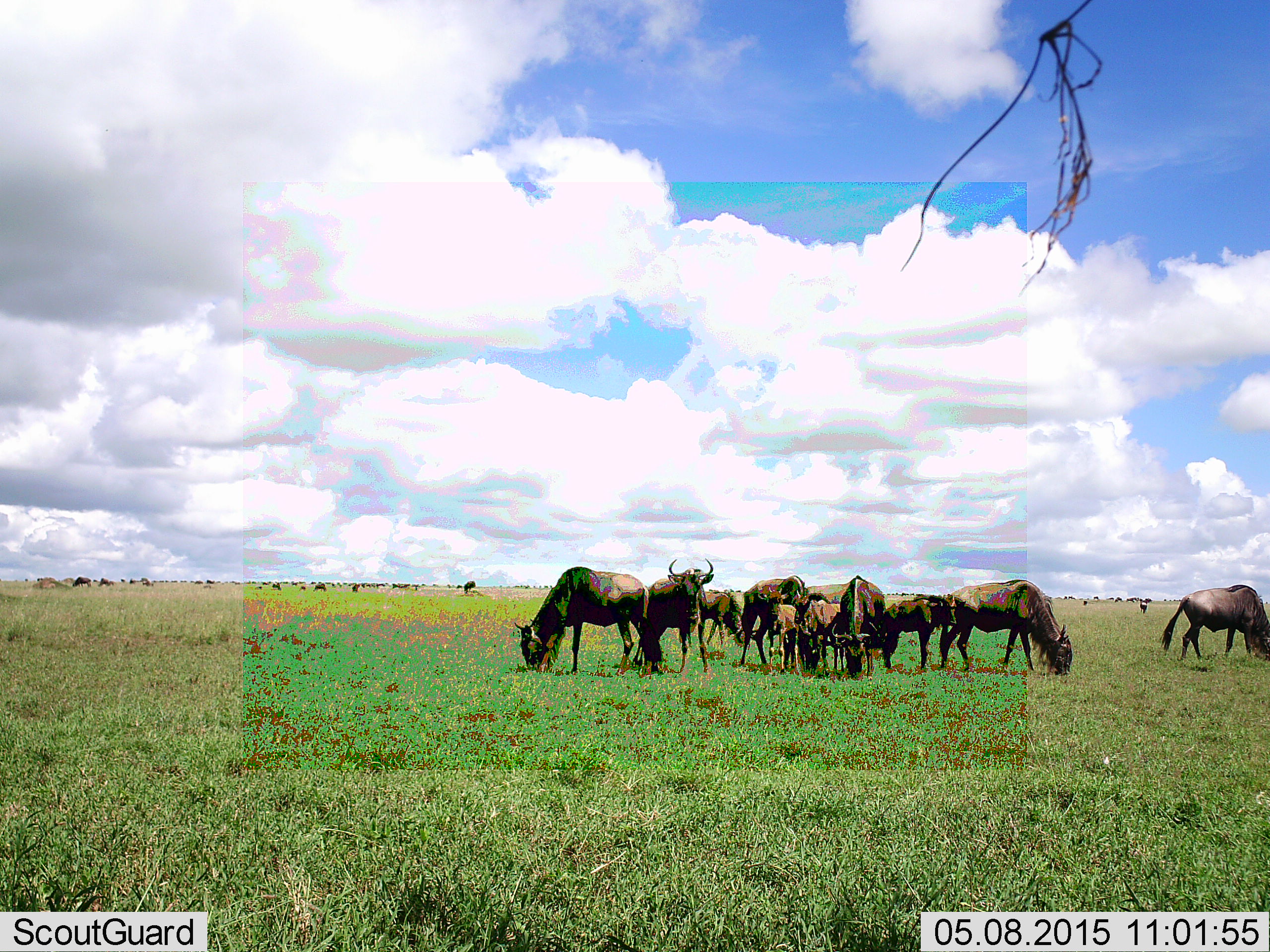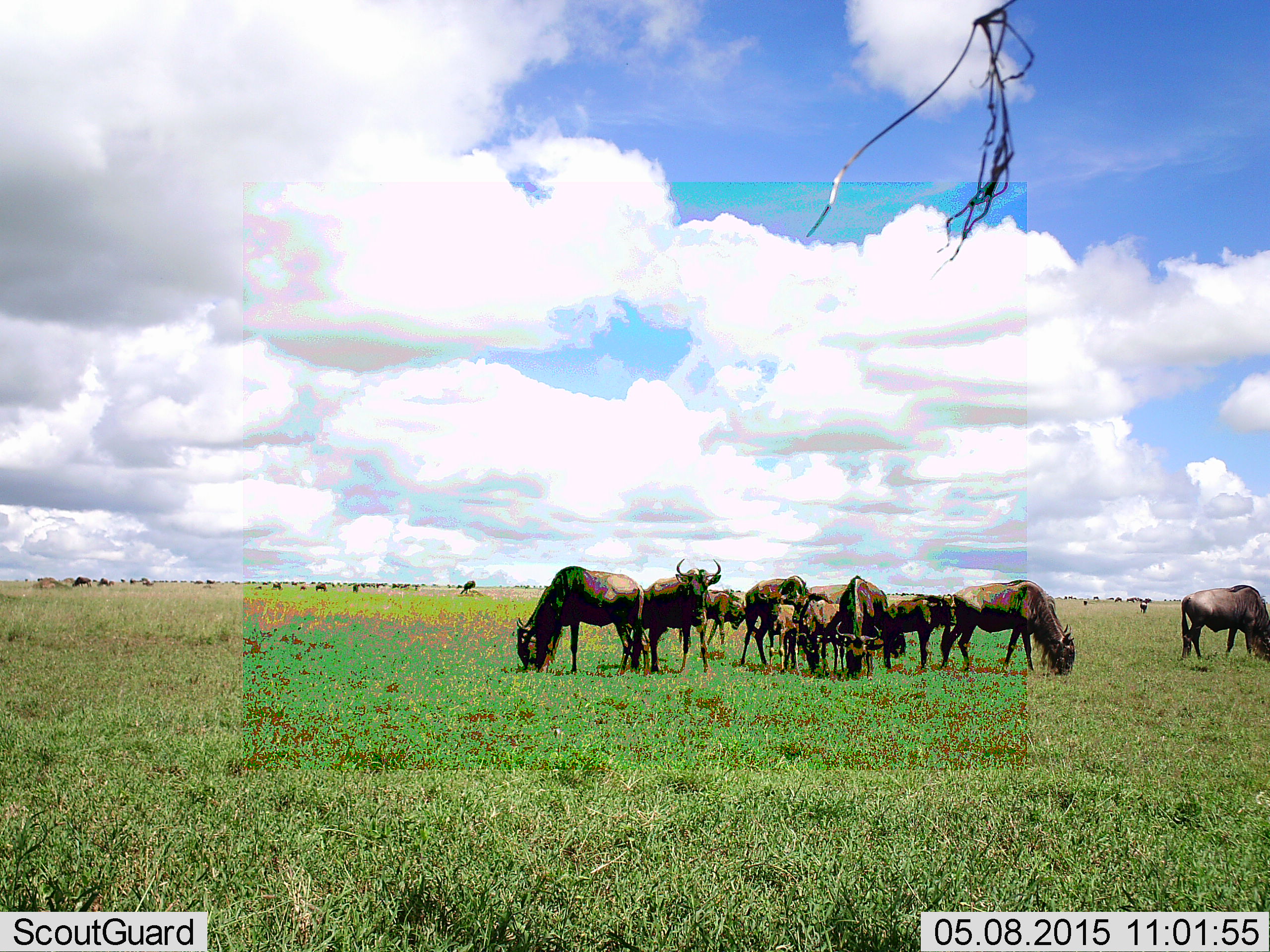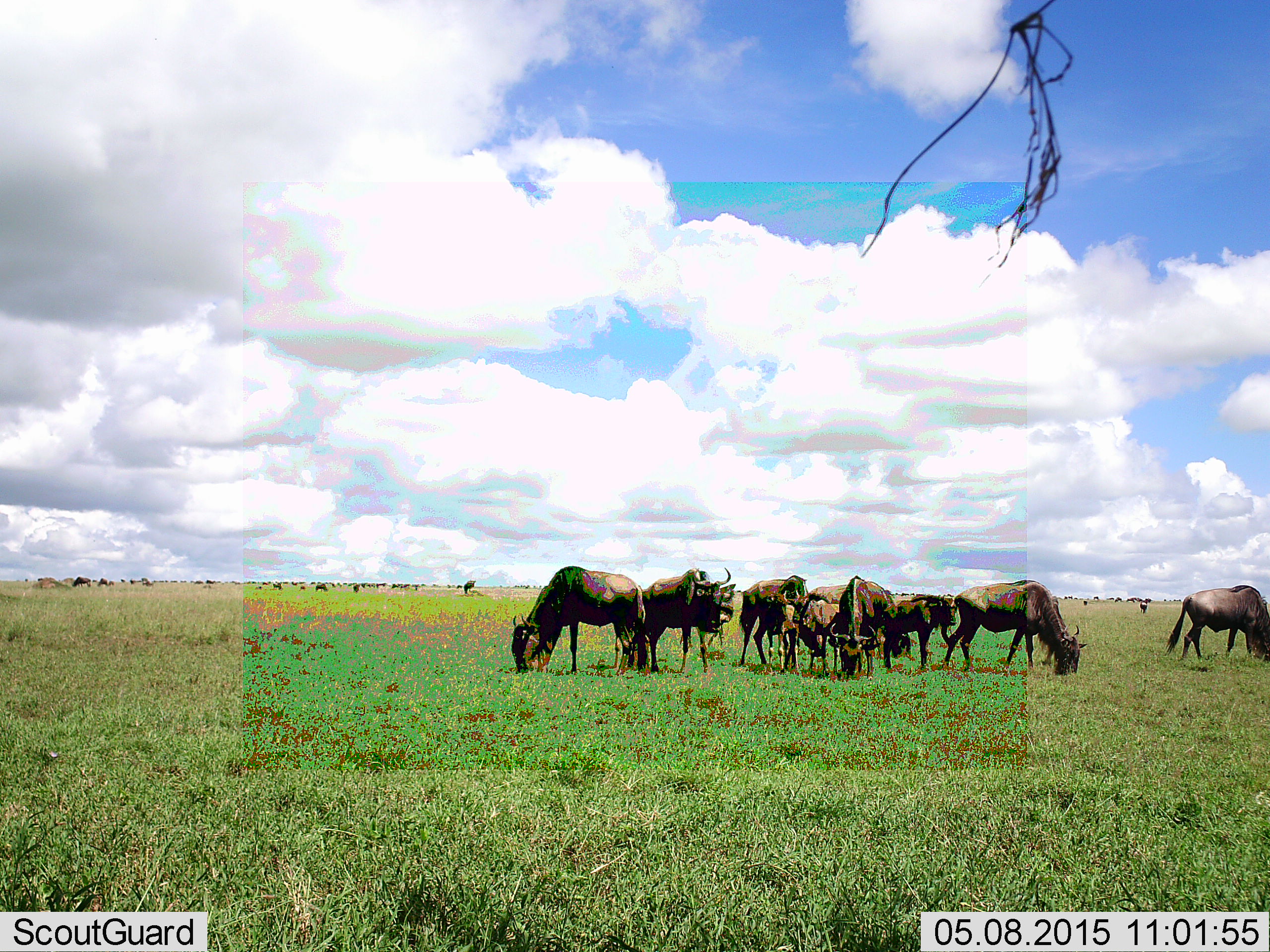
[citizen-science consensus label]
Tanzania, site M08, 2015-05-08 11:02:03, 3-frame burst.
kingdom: Animalia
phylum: Chordata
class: Mammalia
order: Artiodactyla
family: Bovidae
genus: Connochaetes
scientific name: Connochaetes taurinus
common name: blue wildebeest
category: wildebeest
Wildebeest (blue wildebeest) (Connochaetes taurinus), count 11-50. Behavior (volunteer vote fractions): standing 80%, resting 0%, moving 10%, interacting 0%. Young present (vote fraction): 30%. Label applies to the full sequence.